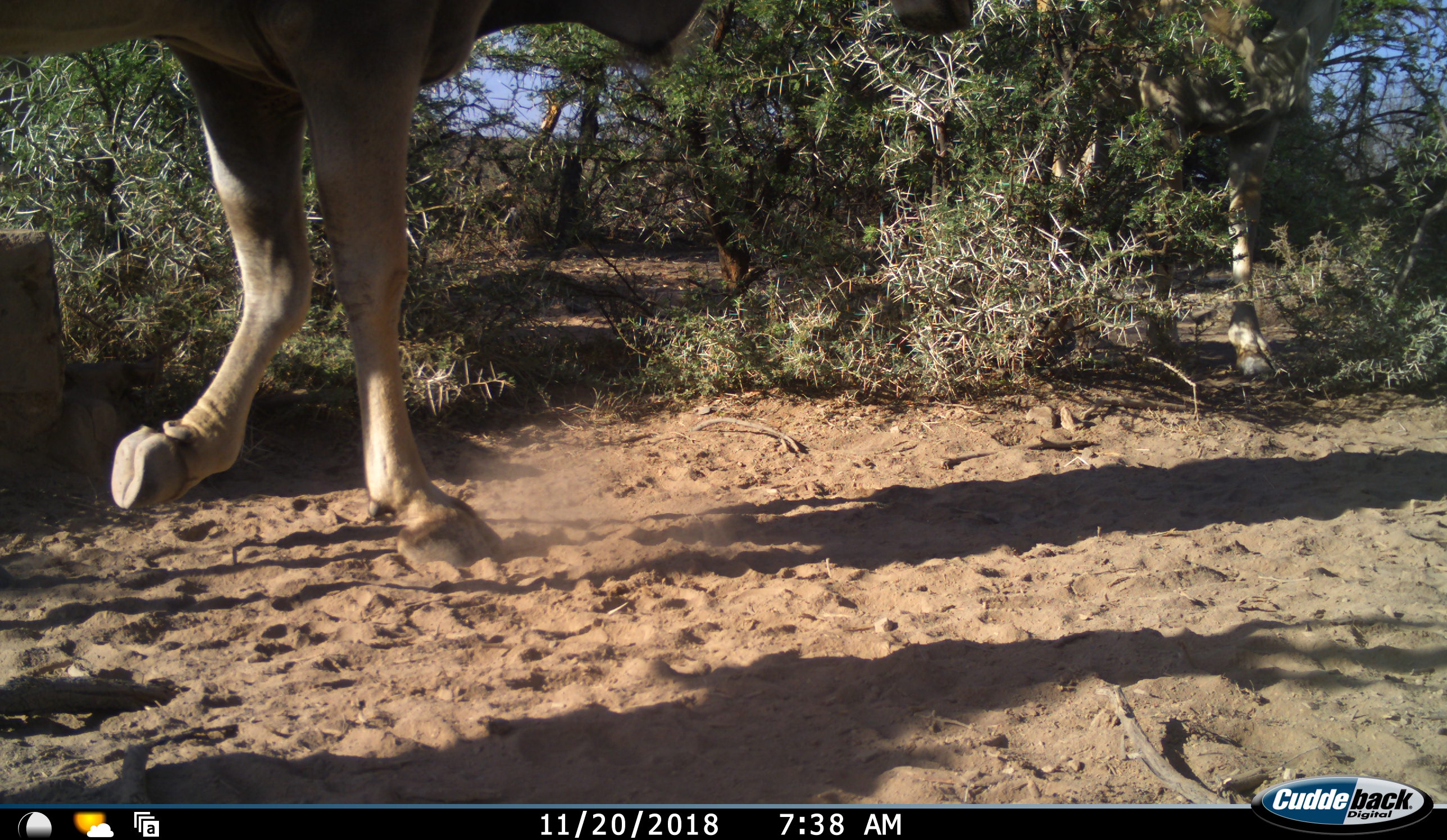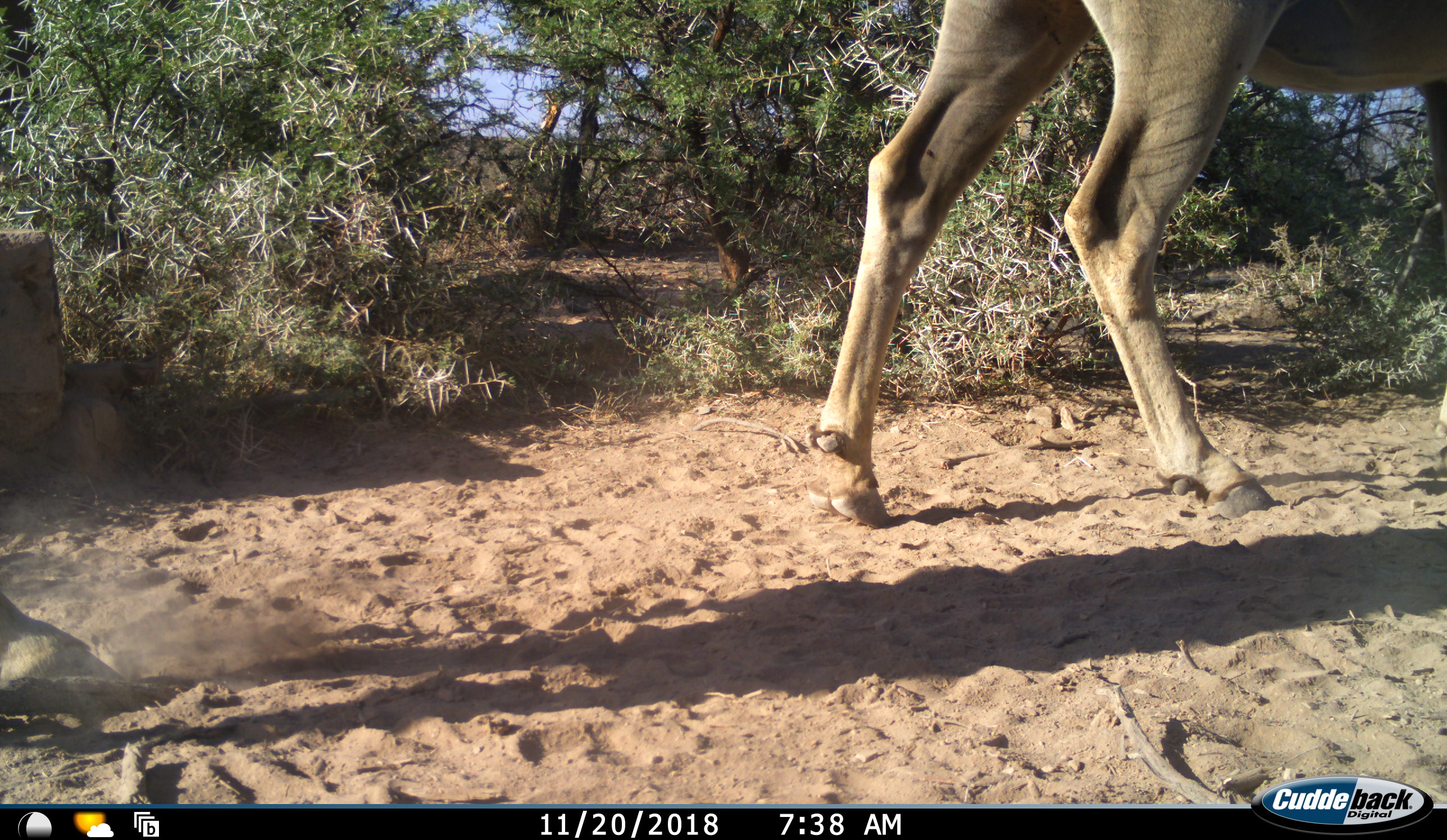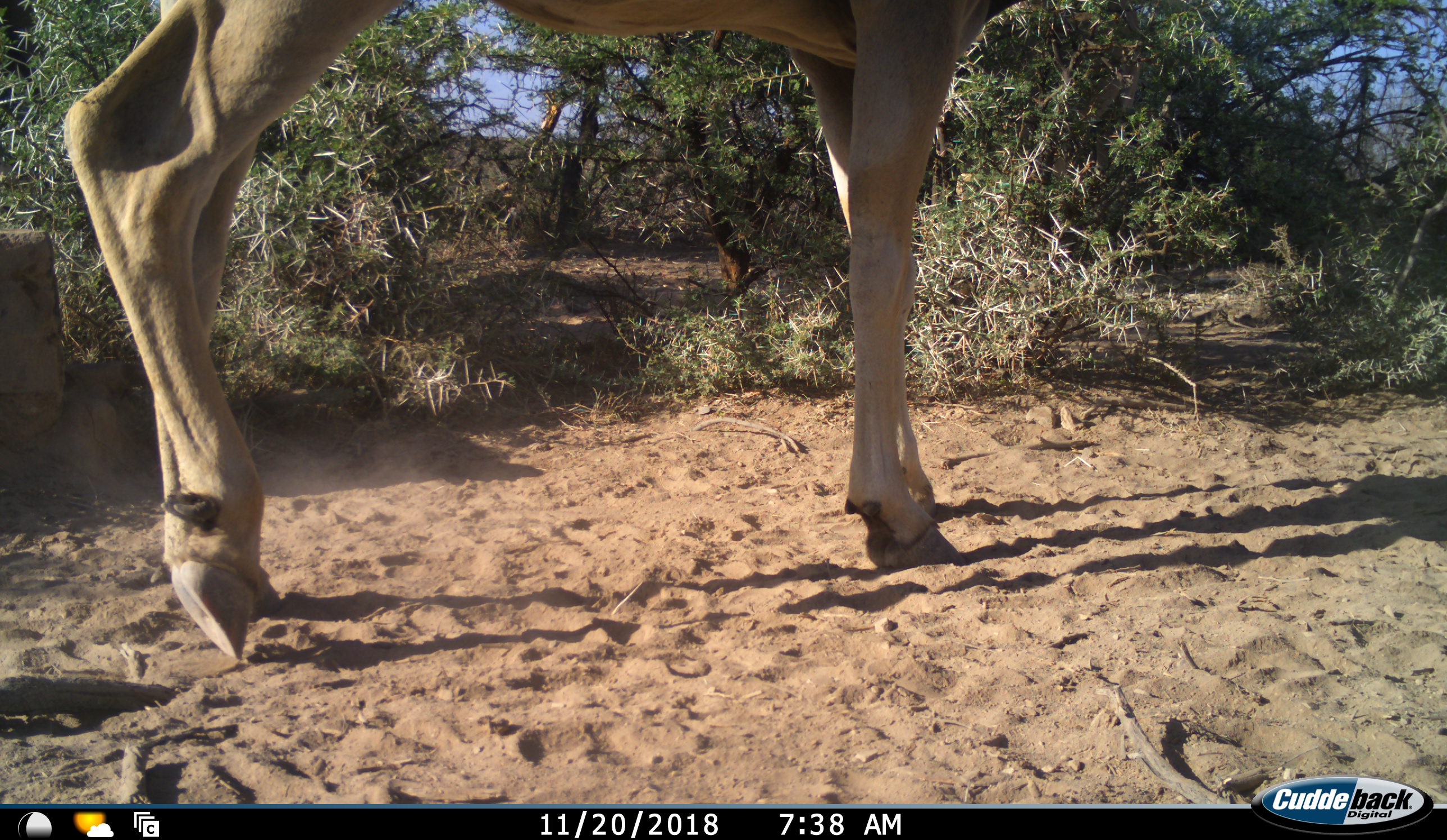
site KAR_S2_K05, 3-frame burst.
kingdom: Animalia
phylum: Chordata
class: Mammalia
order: Artiodactyla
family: Bovidae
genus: Tragelaphus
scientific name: Tragelaphus oryx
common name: eland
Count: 2.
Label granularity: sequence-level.